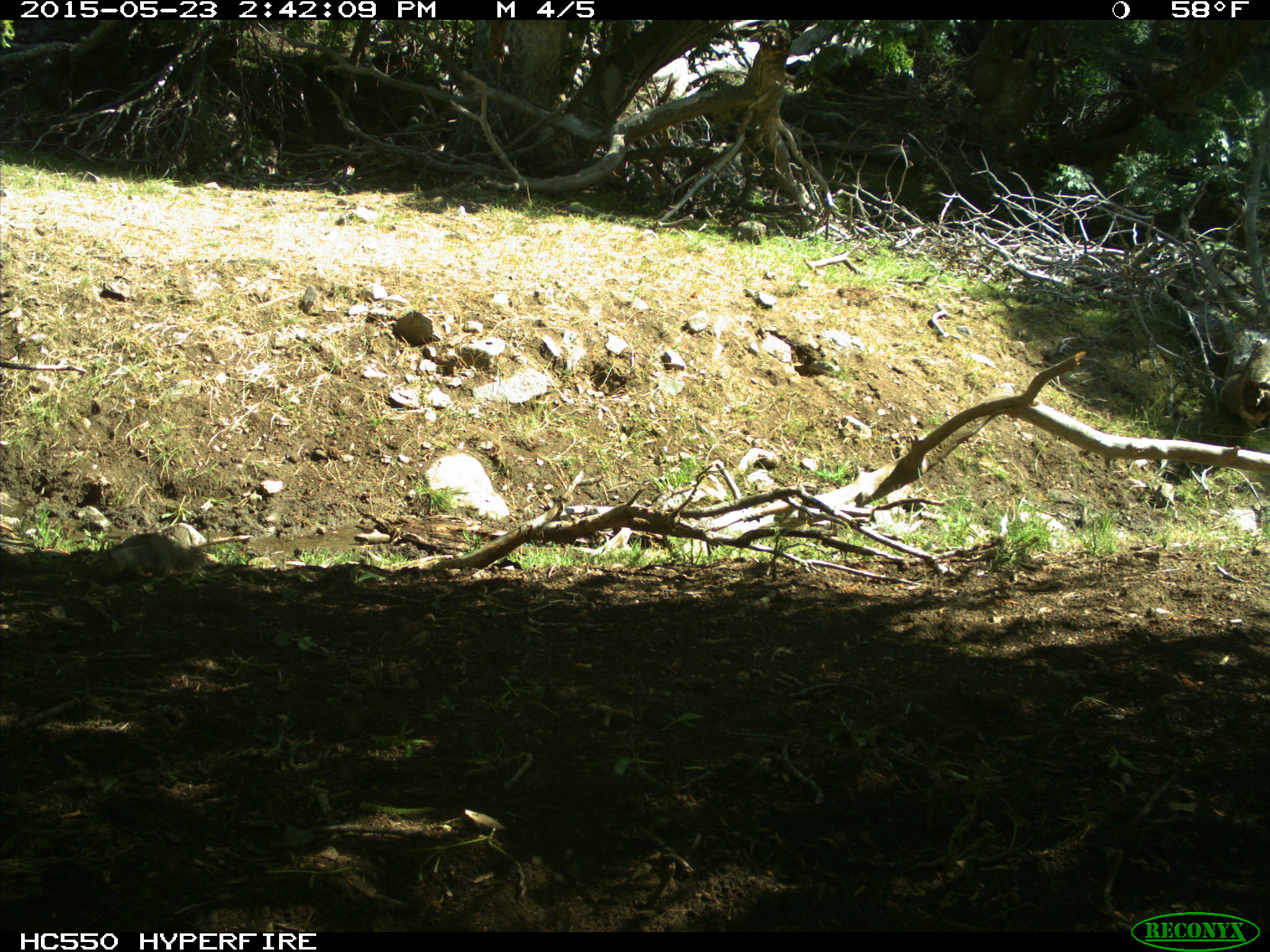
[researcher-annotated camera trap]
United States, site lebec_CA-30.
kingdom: Animalia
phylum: Chordata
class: Mammalia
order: Rodentia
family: Sciuridae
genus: Otospermophilus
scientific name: Otospermophilus beecheyi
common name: california ground squirrel